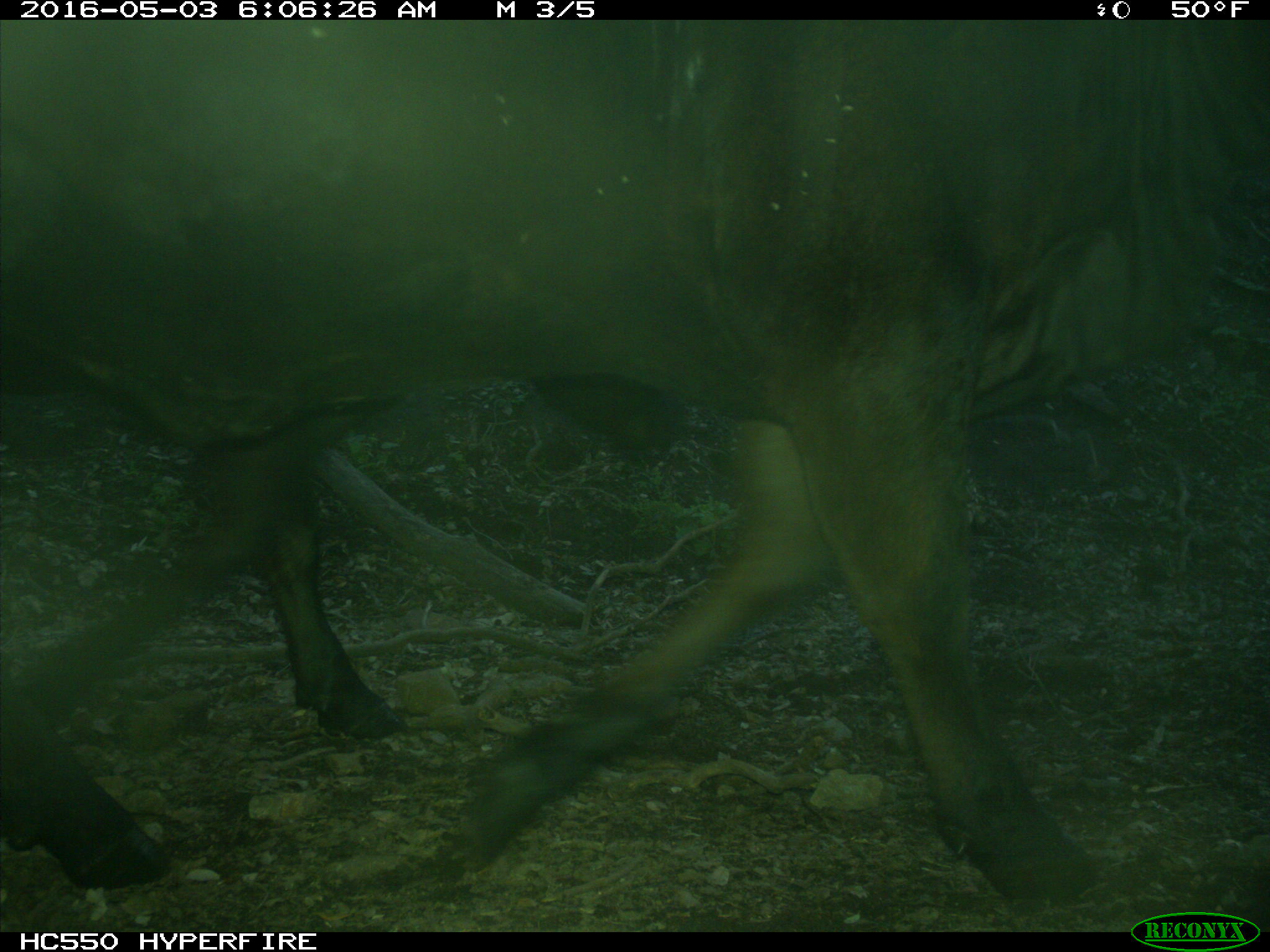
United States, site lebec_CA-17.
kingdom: Animalia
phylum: Chordata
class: Mammalia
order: Artiodactyla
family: Bovidae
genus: Bos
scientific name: Bos taurus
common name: domestic cow